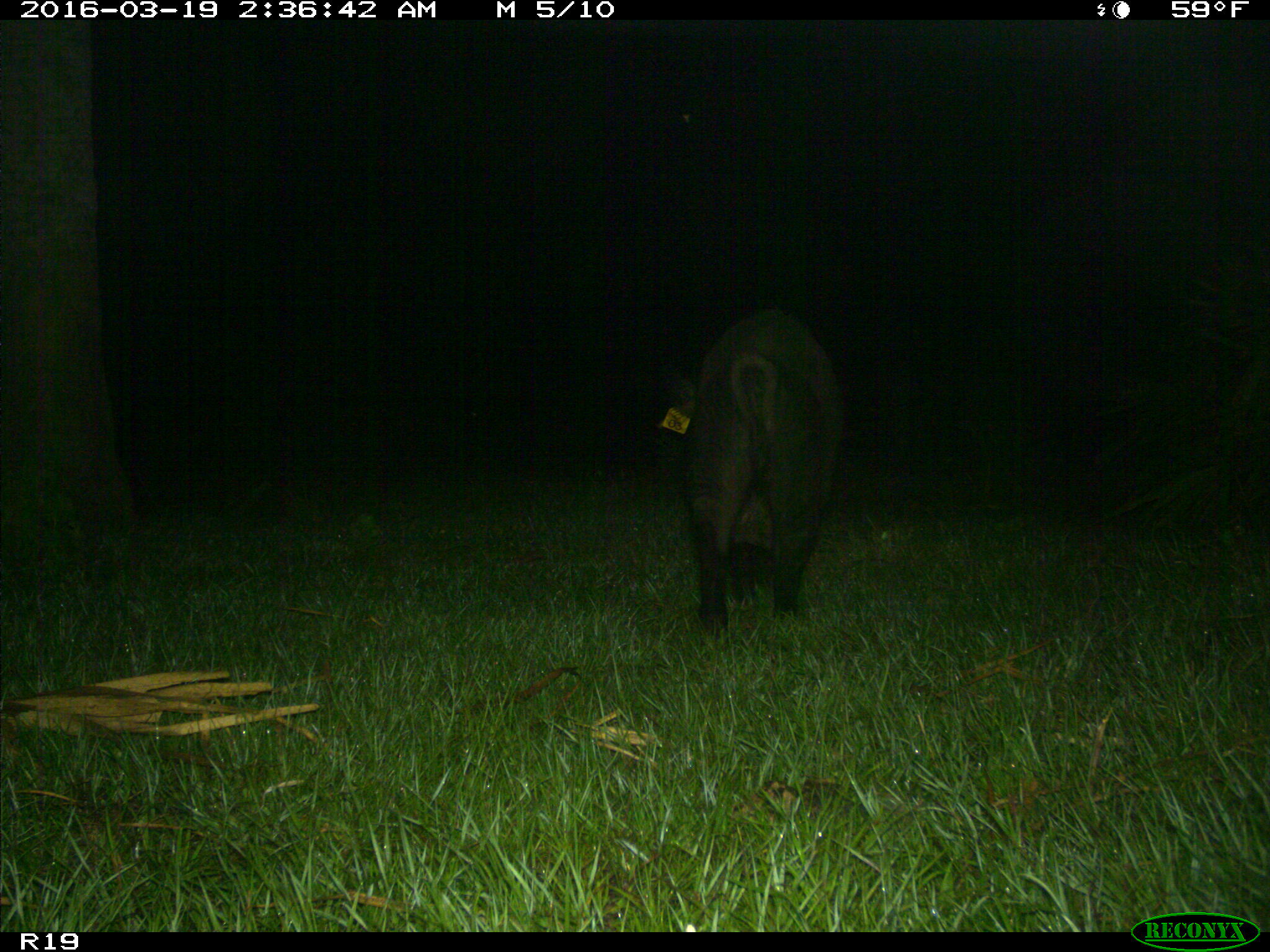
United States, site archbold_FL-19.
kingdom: Animalia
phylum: Chordata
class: Mammalia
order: Artiodactyla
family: Suidae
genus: Sus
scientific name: Sus scrofa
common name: wild boar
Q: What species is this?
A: Sus scrofa (wild boar).